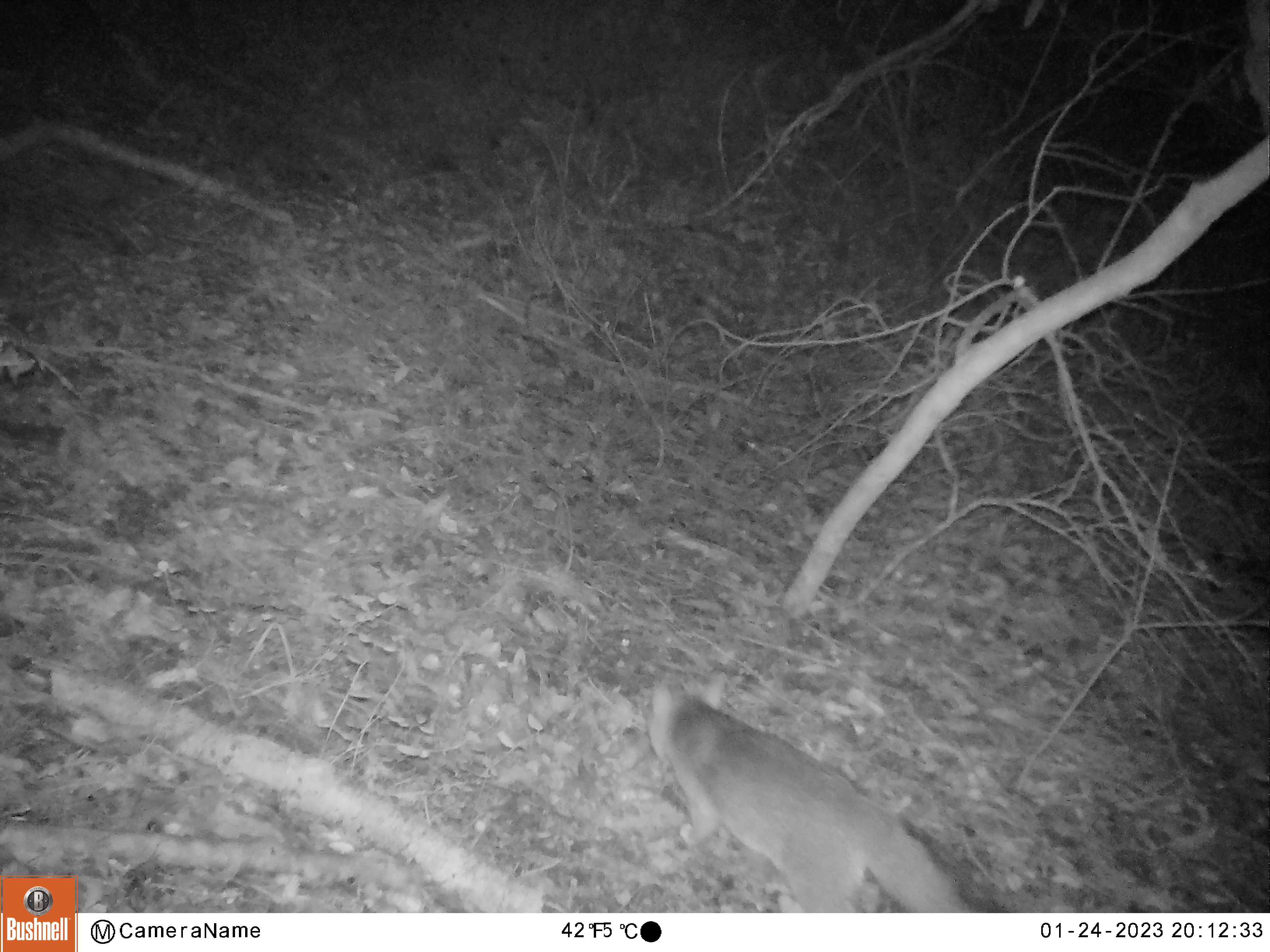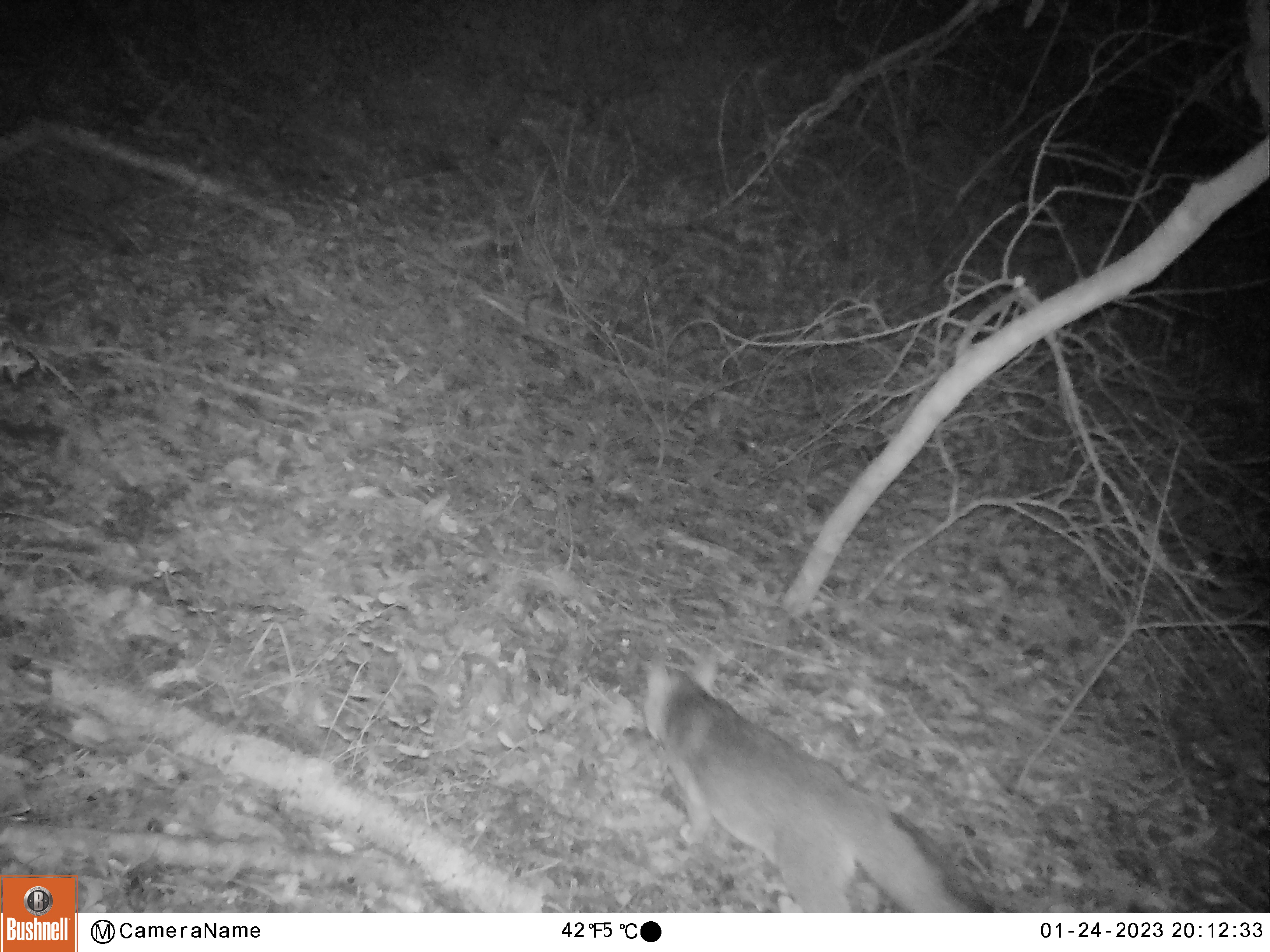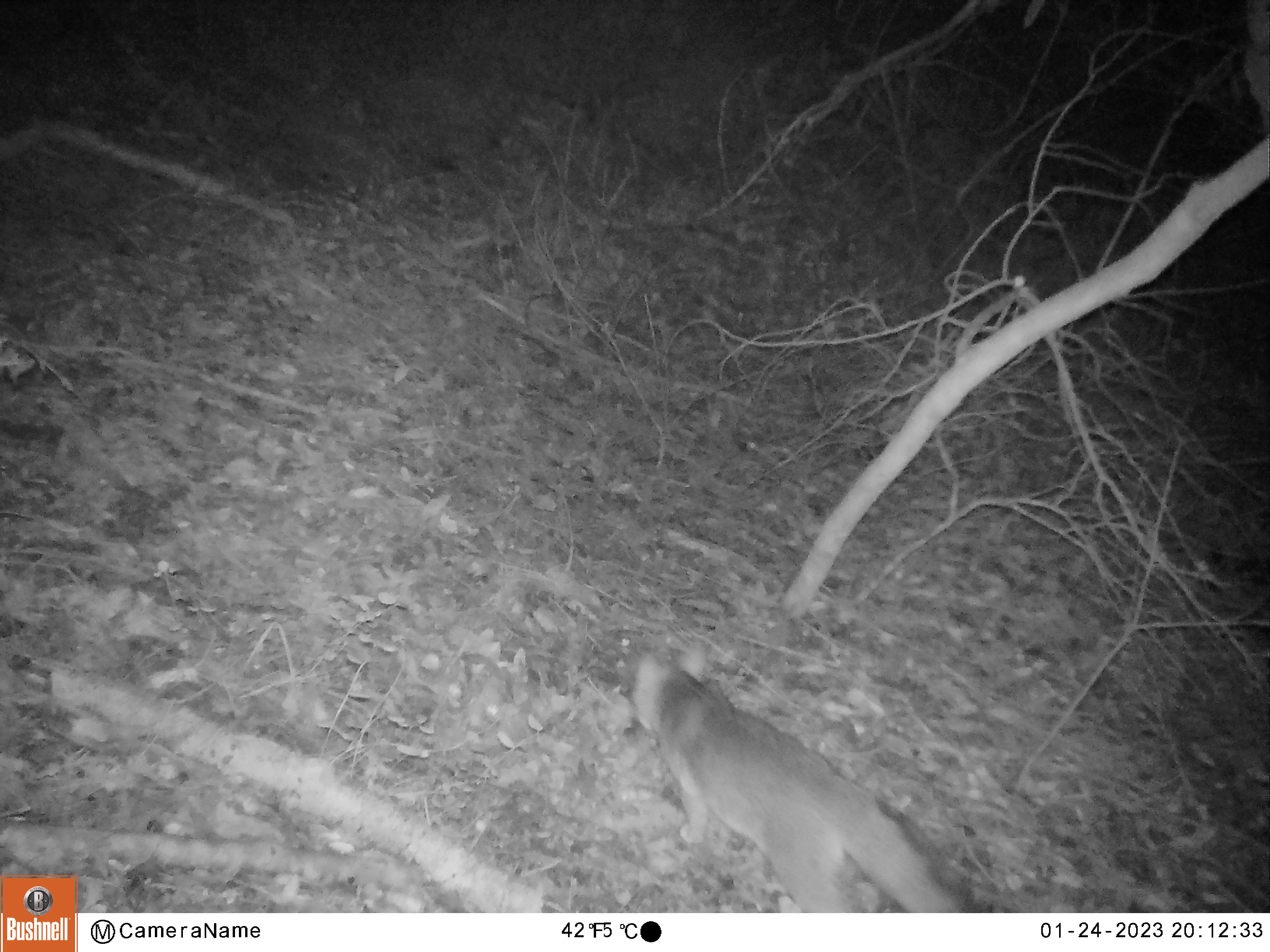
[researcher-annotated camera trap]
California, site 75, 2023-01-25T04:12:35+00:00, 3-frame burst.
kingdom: Animalia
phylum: Chordata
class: Mammalia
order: Carnivora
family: Canidae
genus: Urocyon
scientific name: Urocyon cinereoargenteus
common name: gray fox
Gray fox (Urocyon cinereoargenteus).